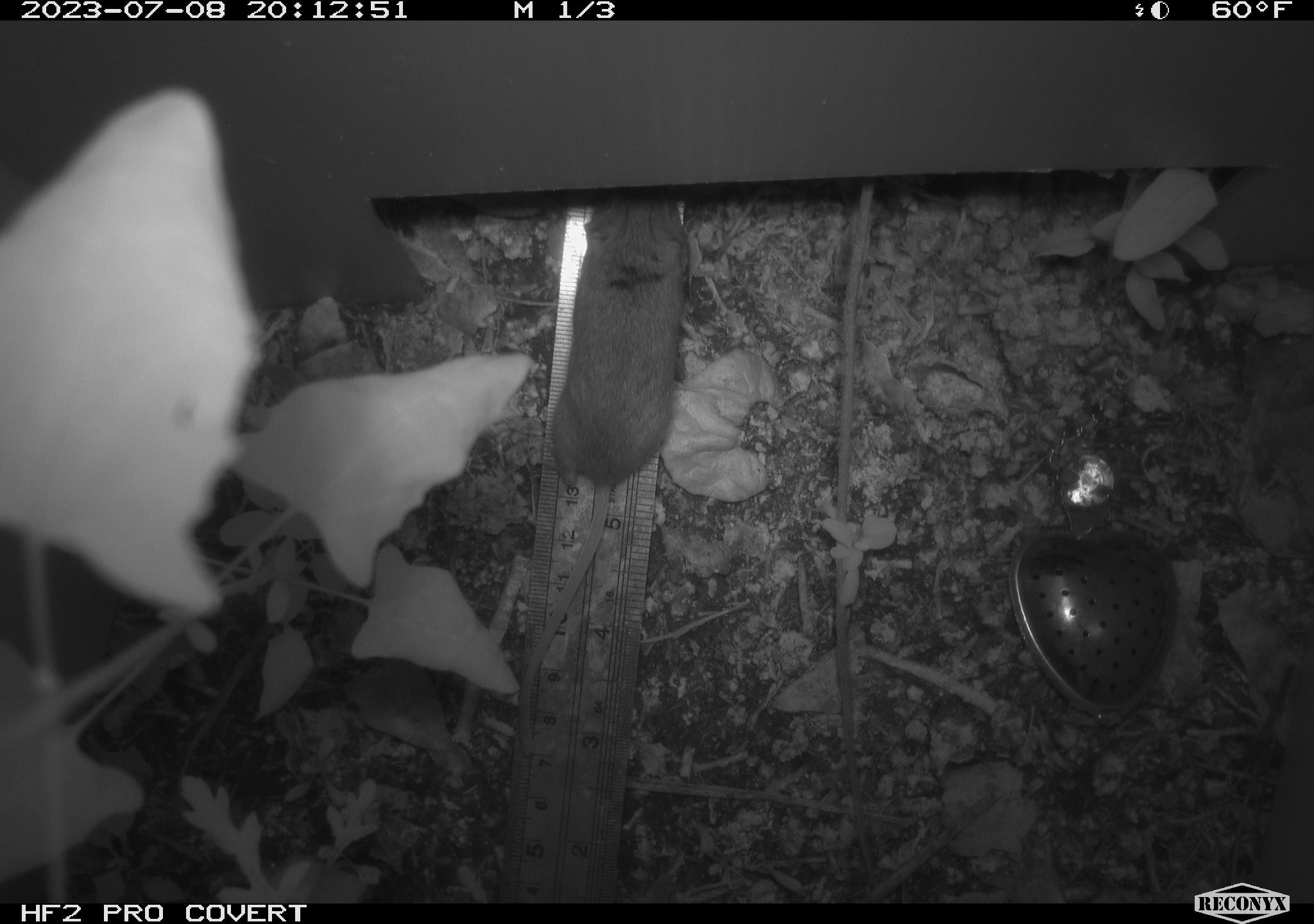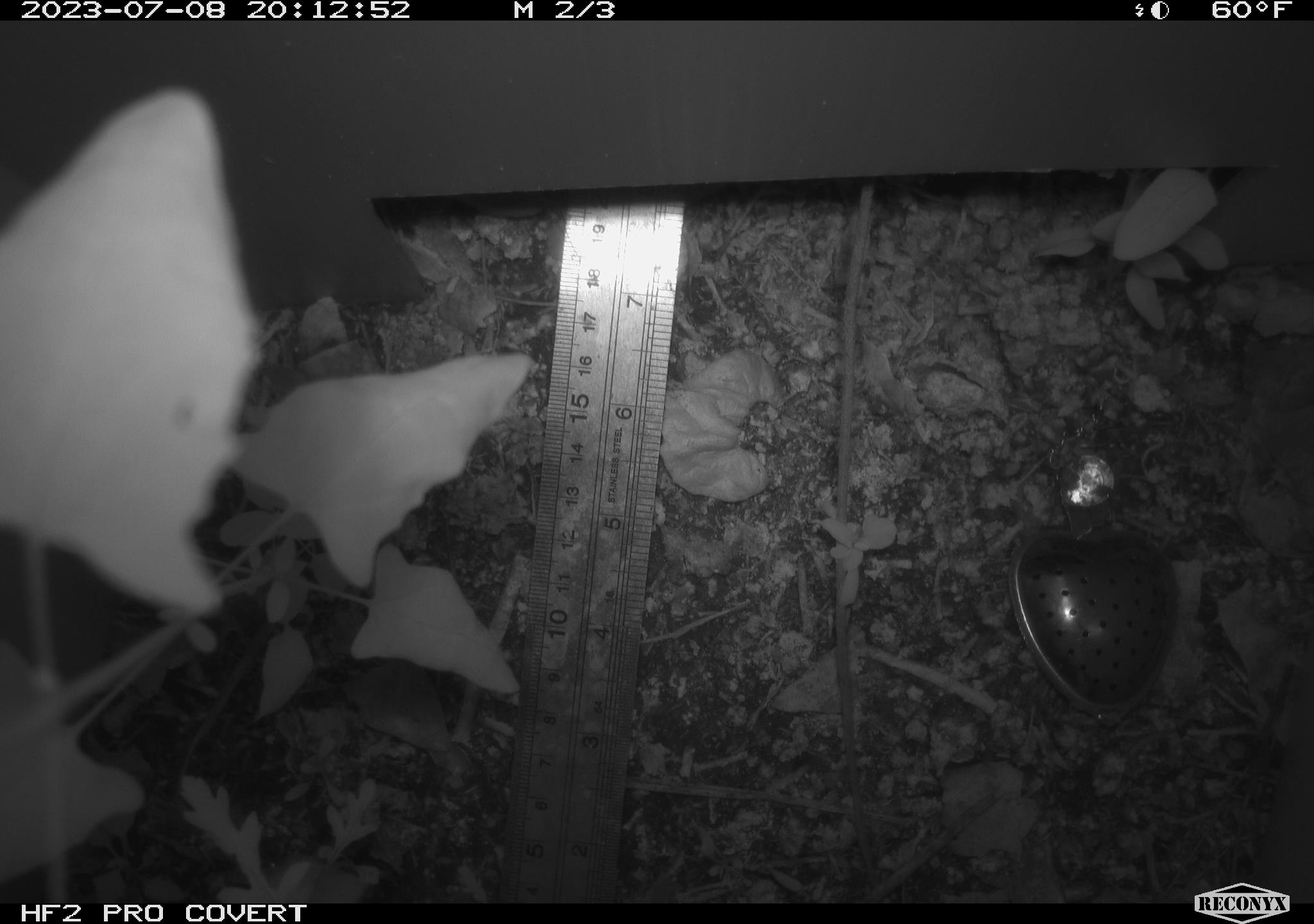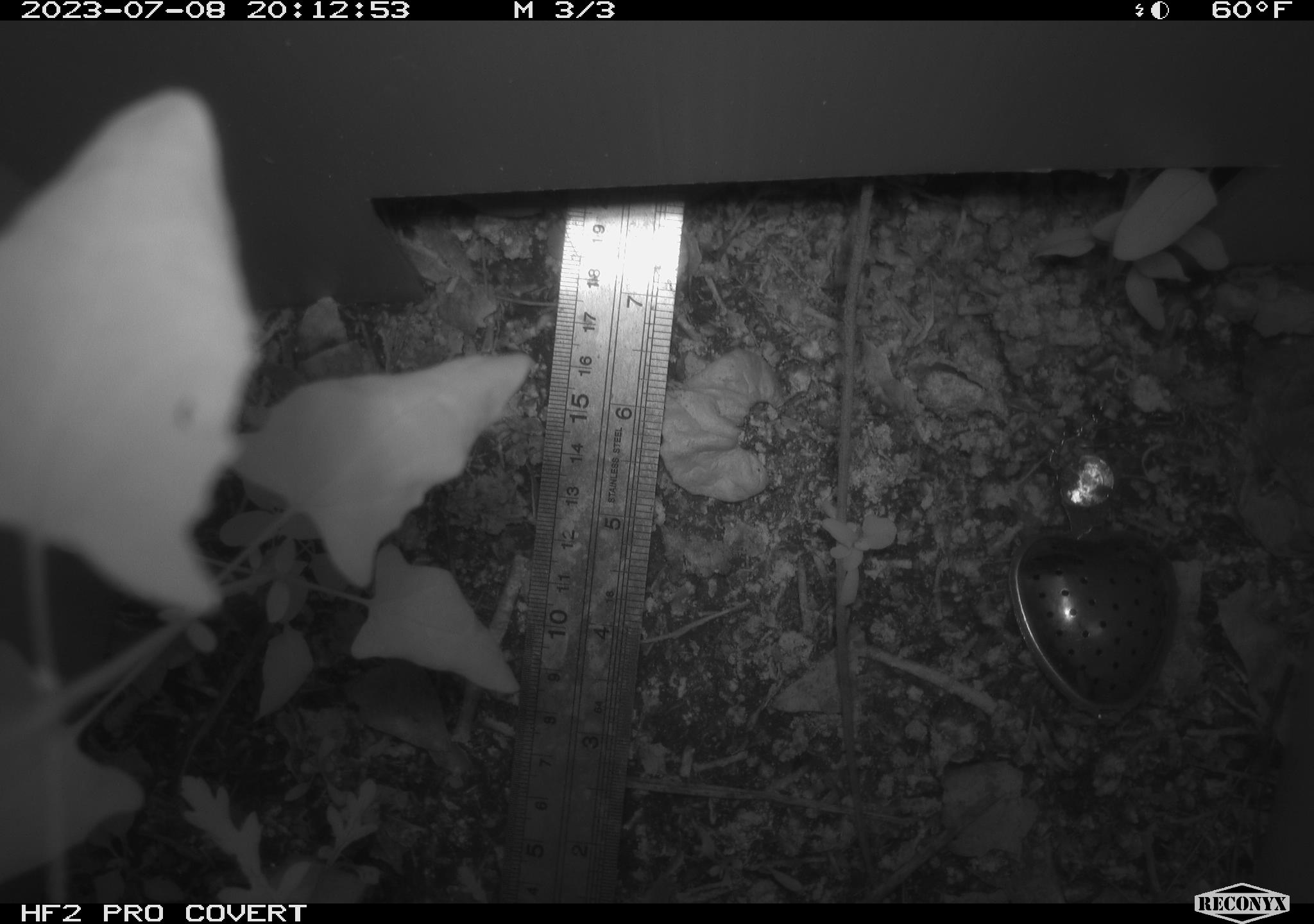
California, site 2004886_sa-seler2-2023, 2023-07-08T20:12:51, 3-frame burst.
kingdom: Animalia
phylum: Chordata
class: Mammalia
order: Rodentia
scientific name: Rodentia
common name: mouse species